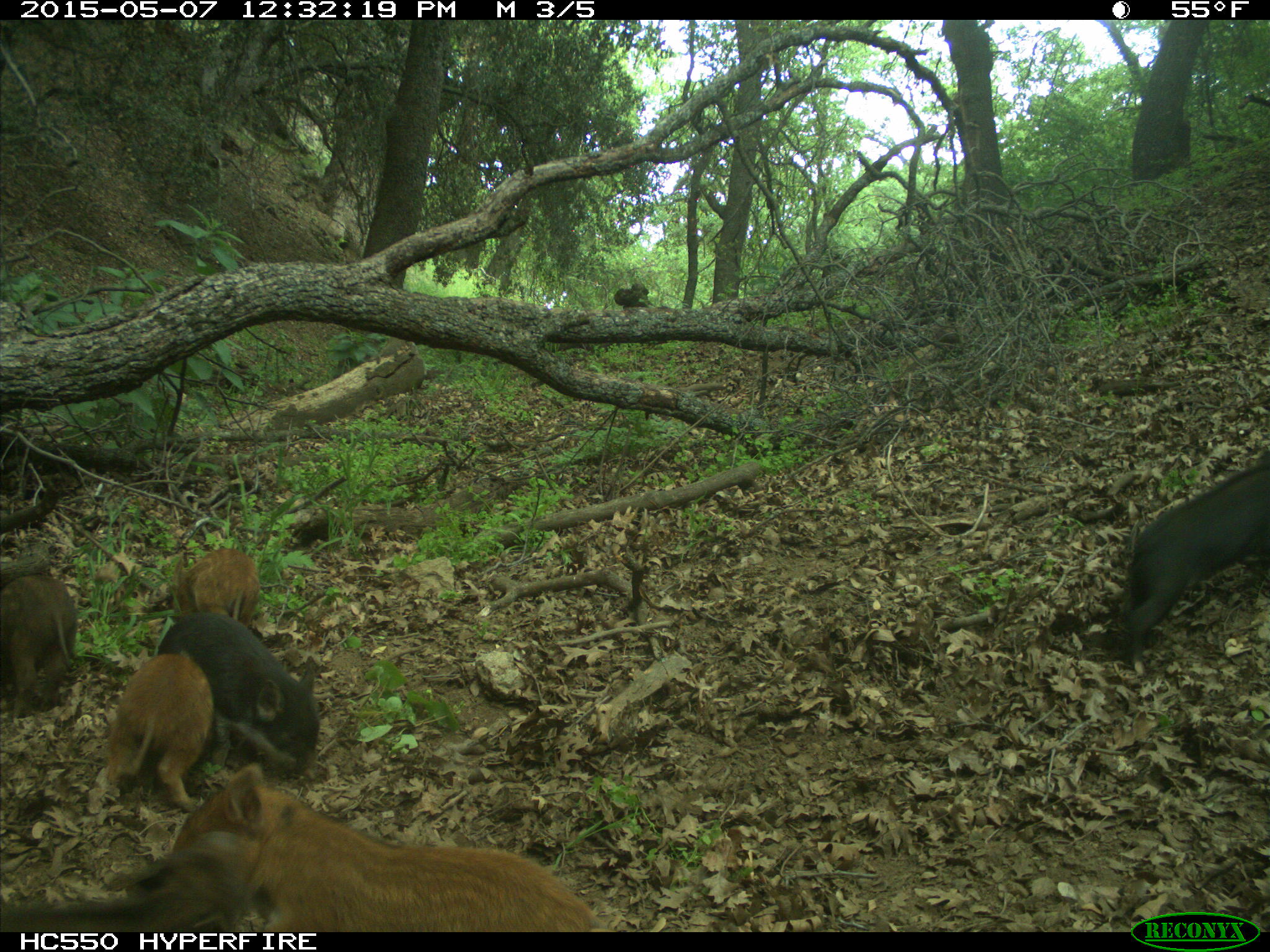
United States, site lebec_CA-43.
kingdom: Animalia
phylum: Chordata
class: Mammalia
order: Artiodactyla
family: Suidae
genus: Sus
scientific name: Sus scrofa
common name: wild boar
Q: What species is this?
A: Sus scrofa (wild boar).